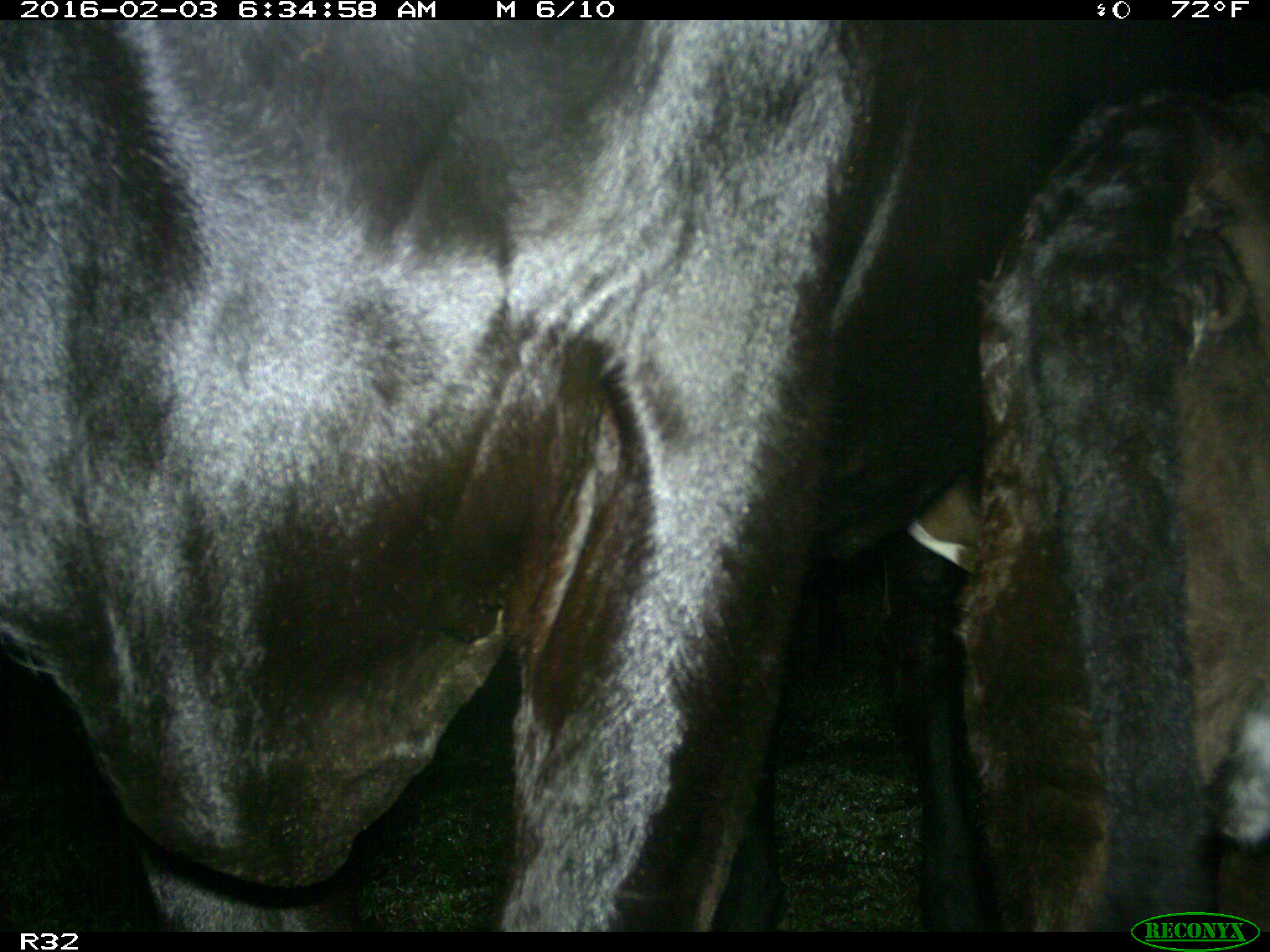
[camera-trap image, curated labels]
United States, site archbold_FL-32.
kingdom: Animalia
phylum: Chordata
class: Mammalia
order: Artiodactyla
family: Bovidae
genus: Bos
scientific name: Bos taurus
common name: domestic cow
Bos taurus (domestic cow).